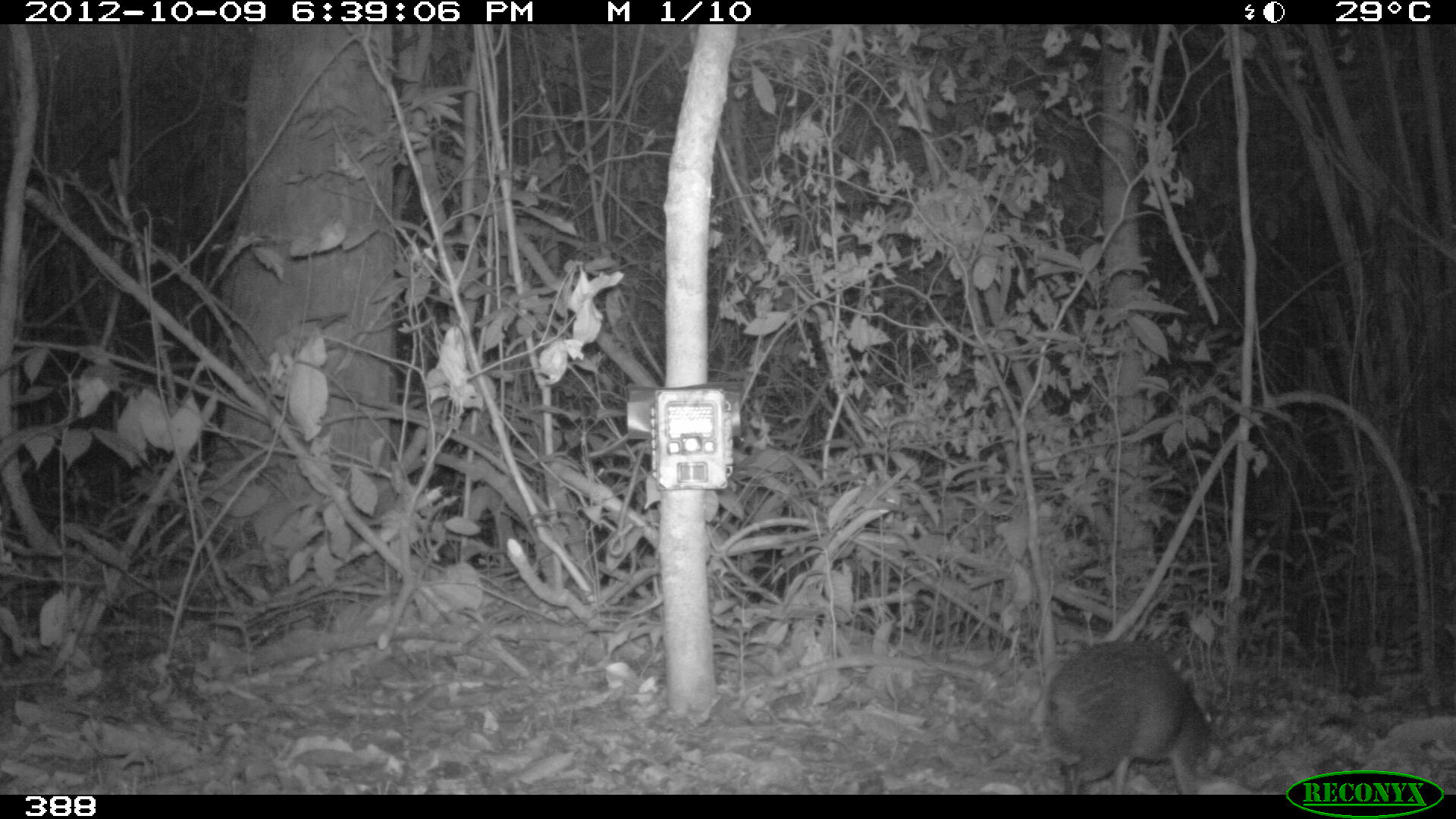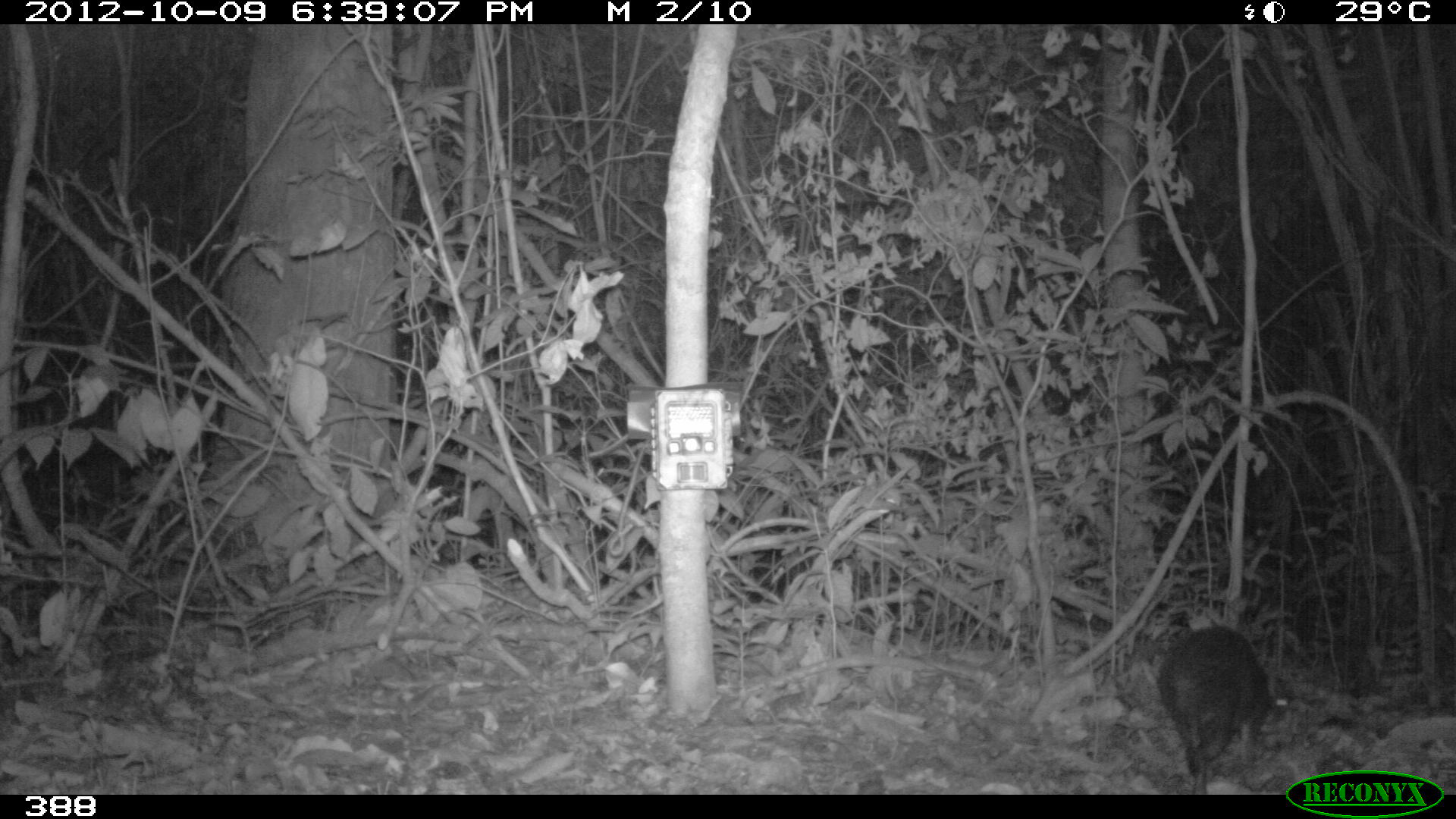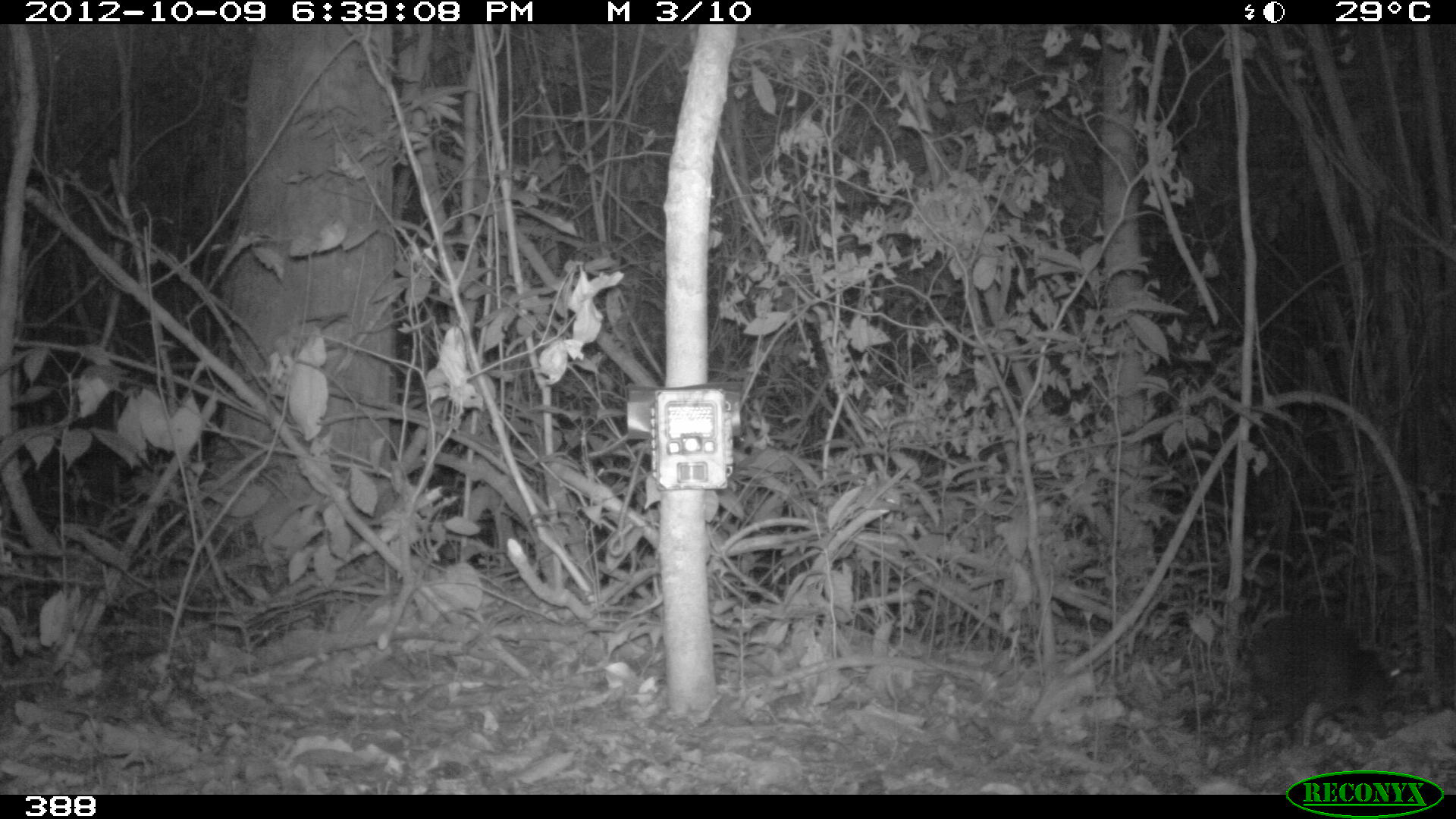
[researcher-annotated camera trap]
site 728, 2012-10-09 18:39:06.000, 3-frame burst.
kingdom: Animalia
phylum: Chordata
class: Mammalia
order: Rodentia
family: Dasyproctidae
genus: Dasyprocta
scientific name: Dasyprocta punctata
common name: central american agouti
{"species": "Dasyprocta punctata (central american agouti)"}